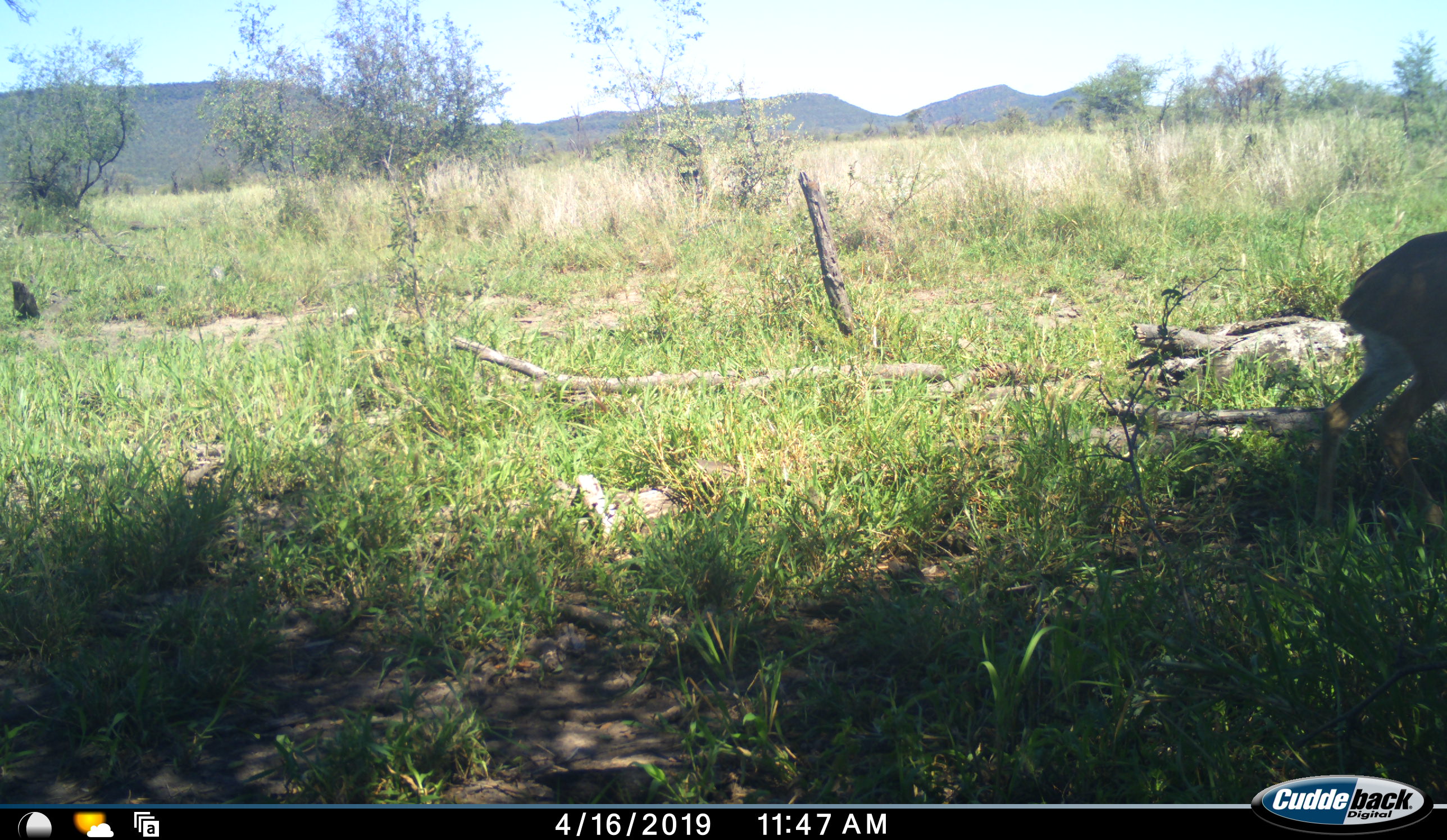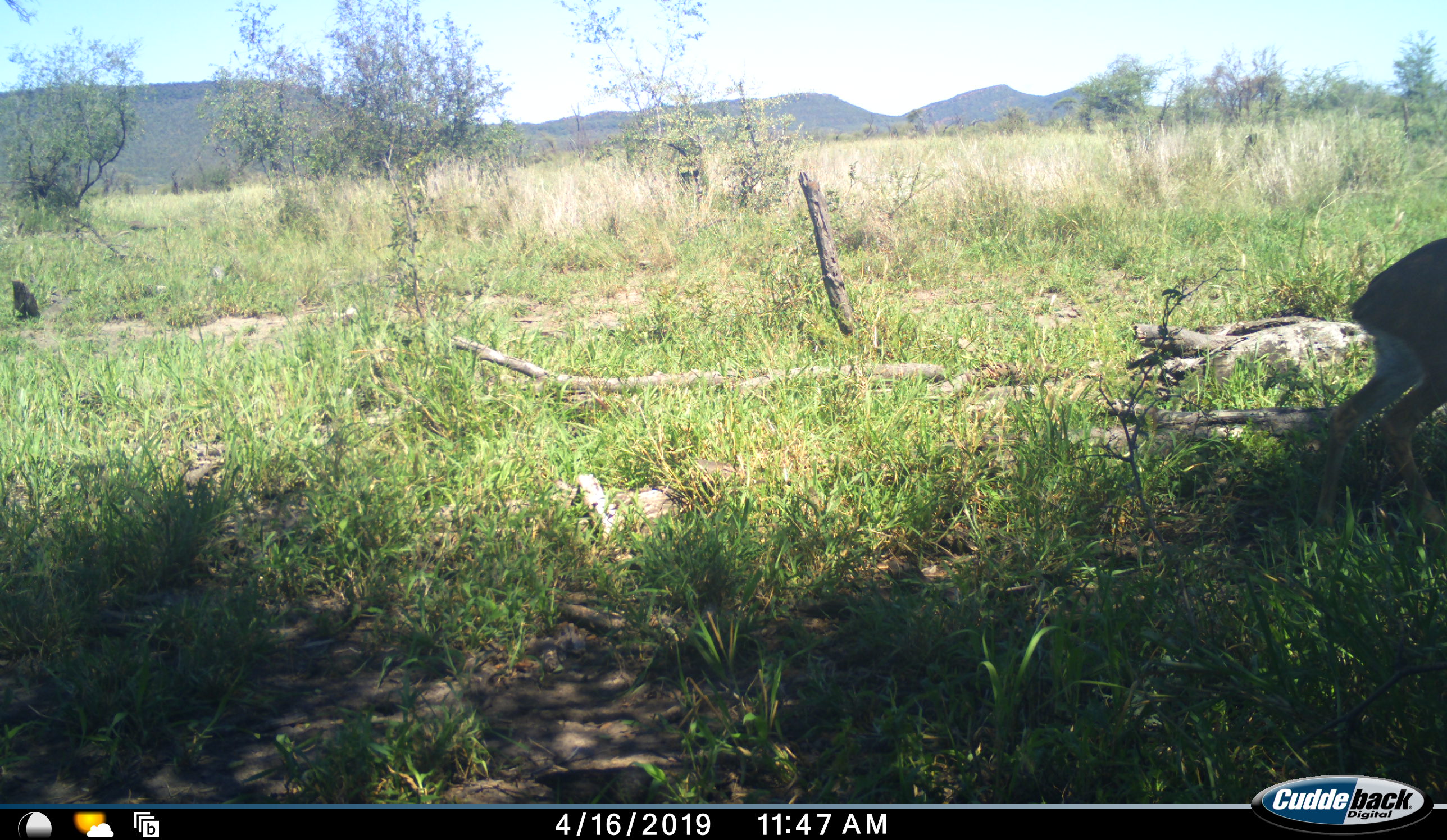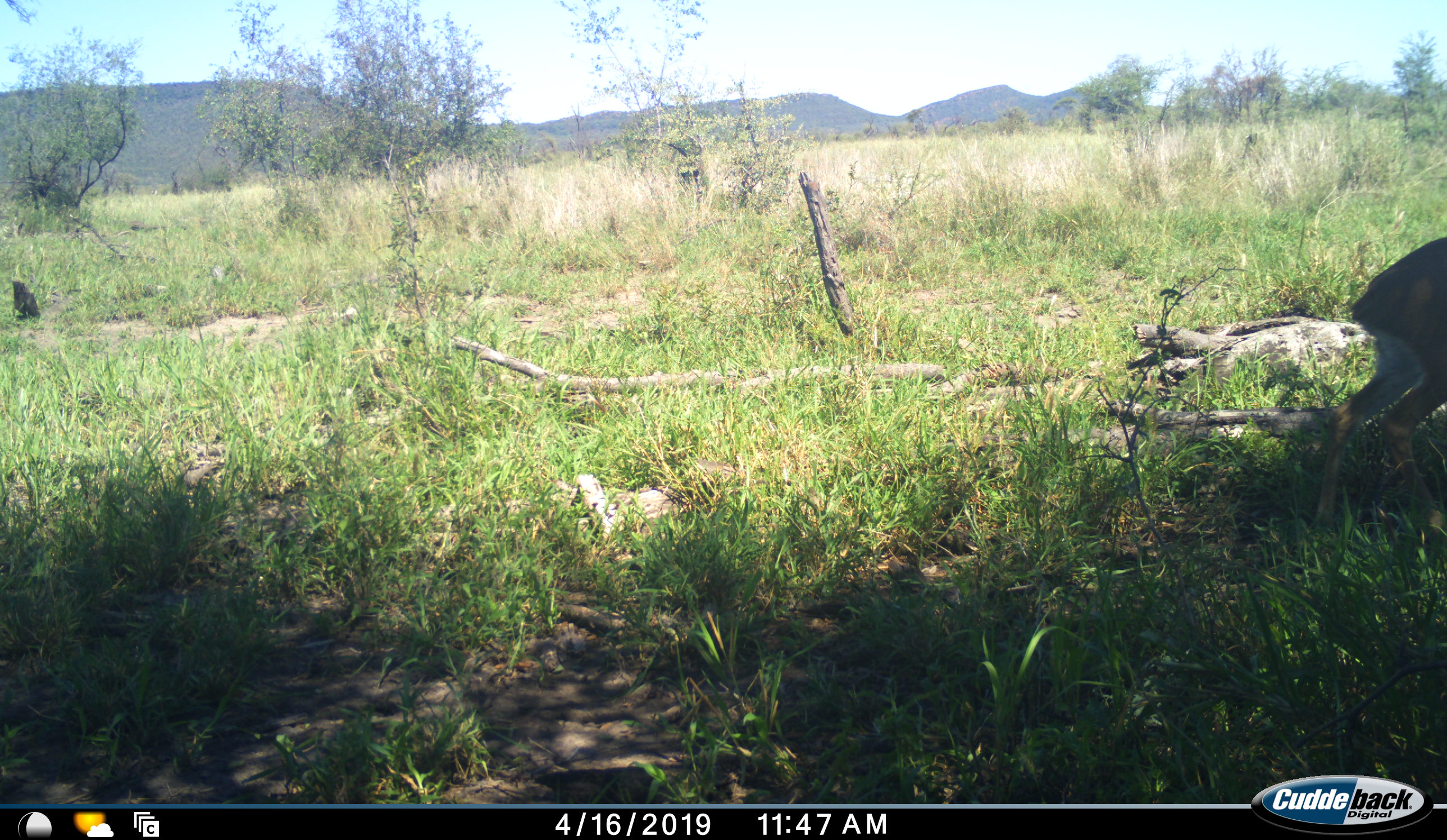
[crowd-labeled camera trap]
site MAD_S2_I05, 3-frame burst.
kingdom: Animalia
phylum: Chordata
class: Mammalia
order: Artiodactyla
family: Bovidae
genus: Aepyceros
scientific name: Aepyceros melampus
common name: impala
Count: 1.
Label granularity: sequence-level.